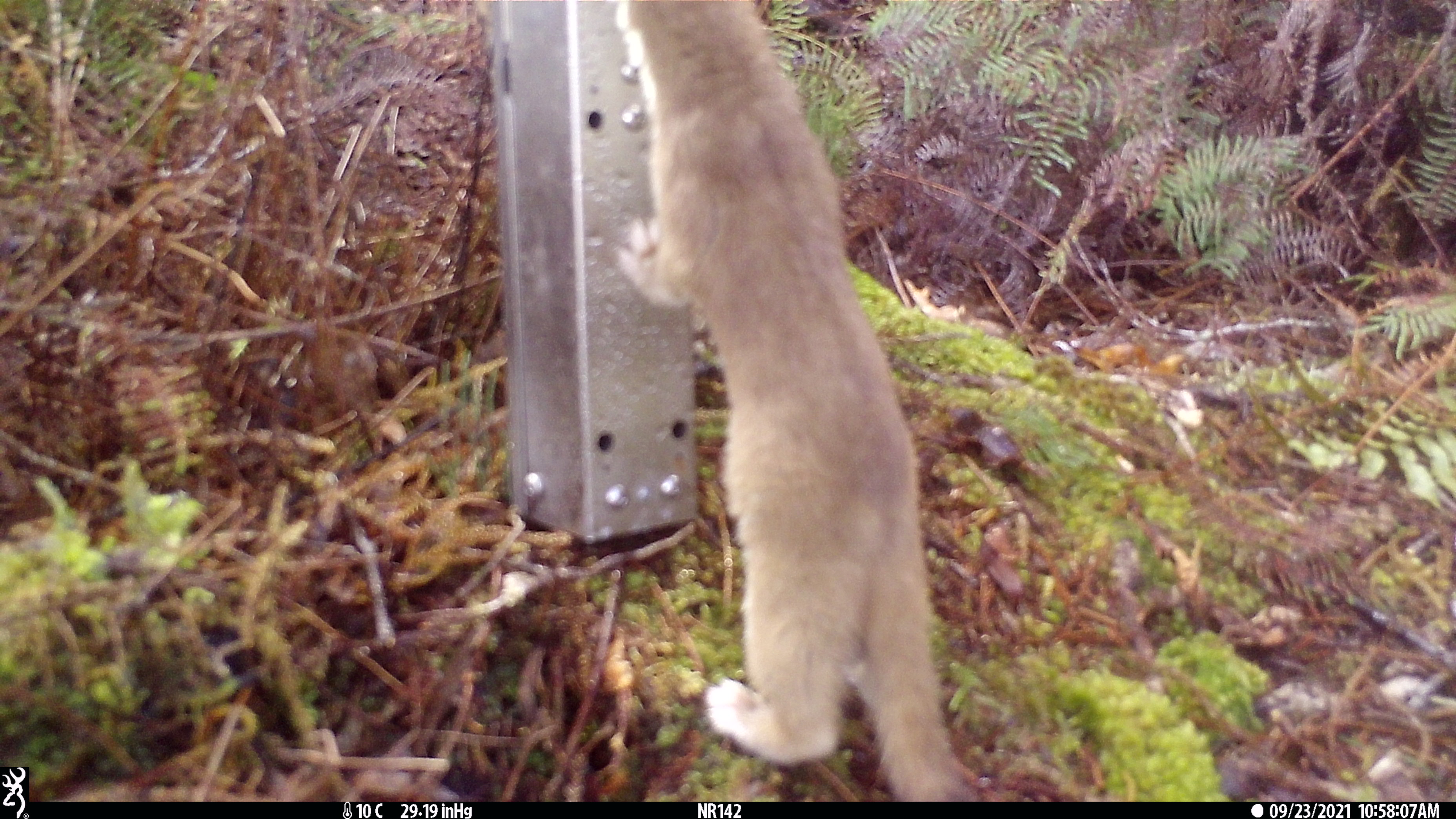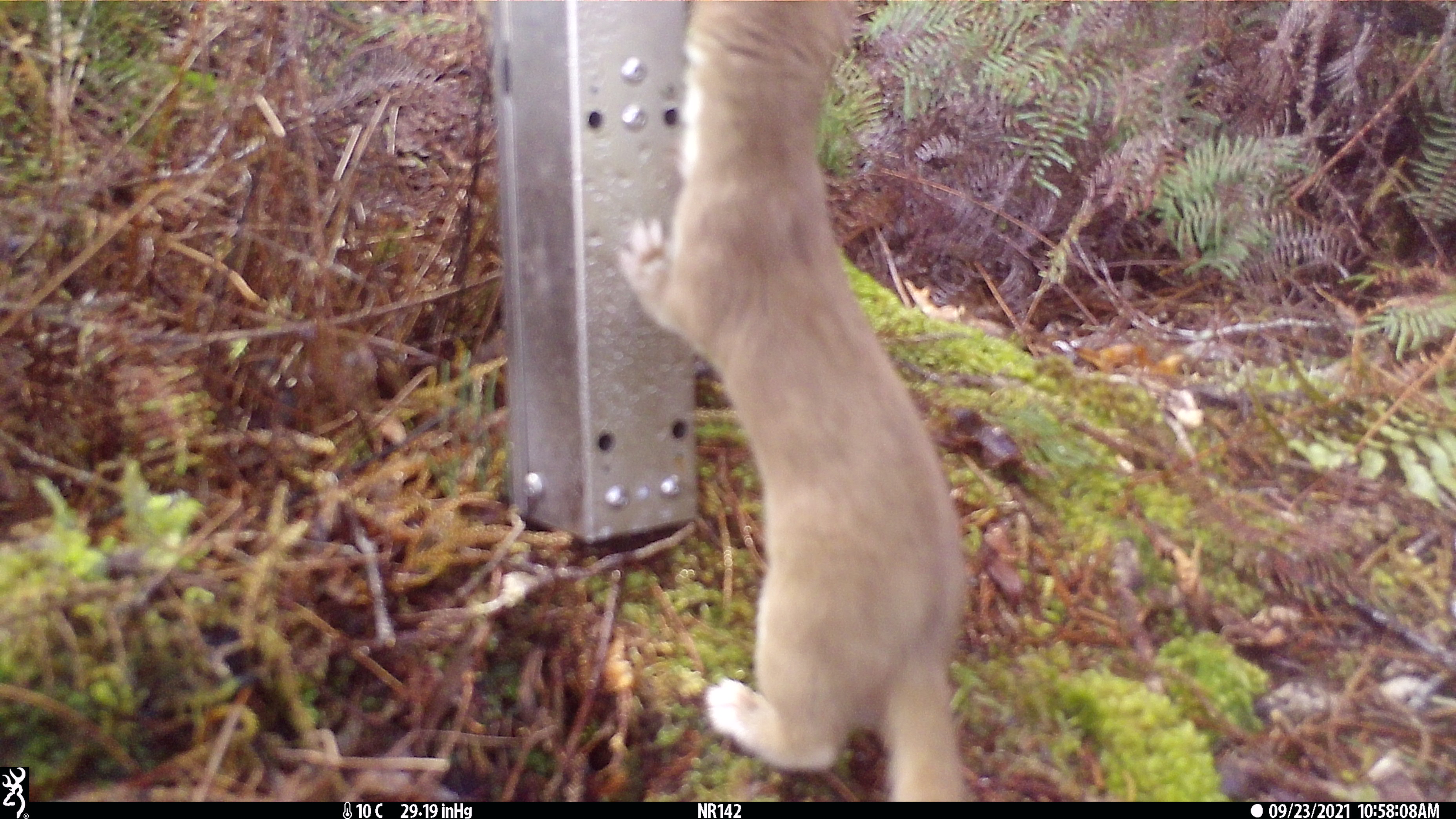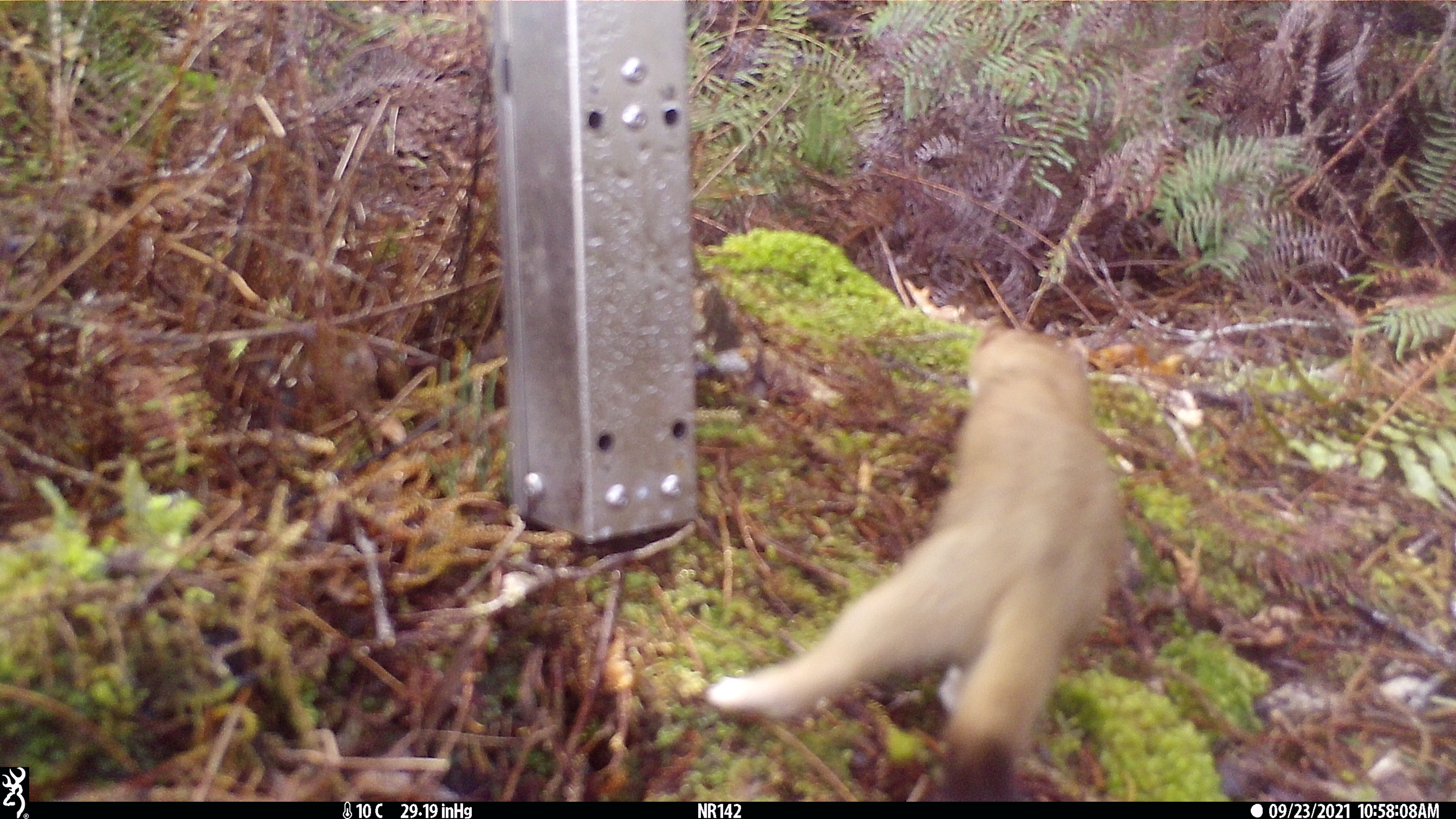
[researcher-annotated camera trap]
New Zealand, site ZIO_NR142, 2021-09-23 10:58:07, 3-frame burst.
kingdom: Animalia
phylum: Chordata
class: Mammalia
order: Carnivora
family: Mustelidae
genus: Mustela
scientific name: Mustela erminea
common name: stoat